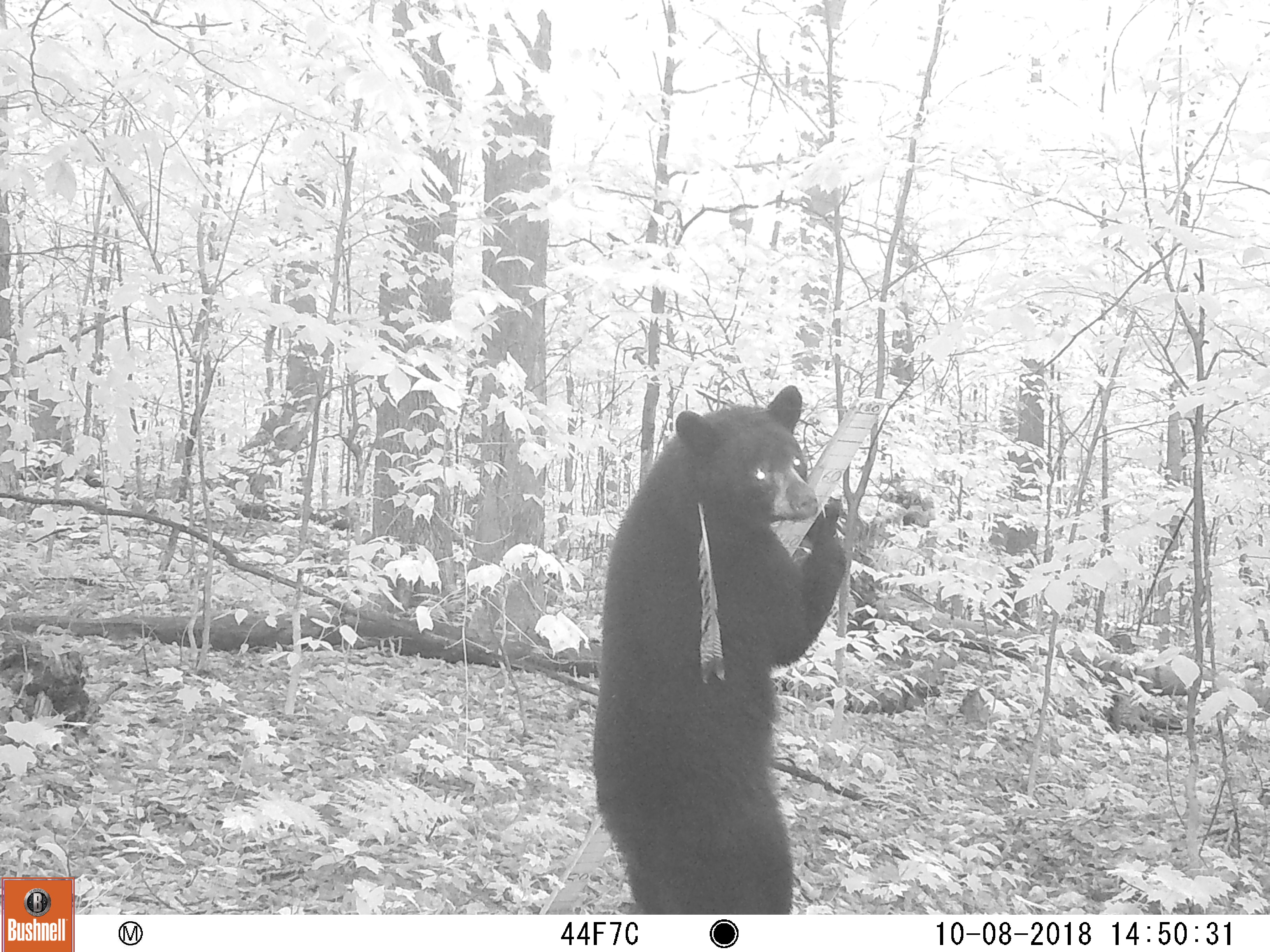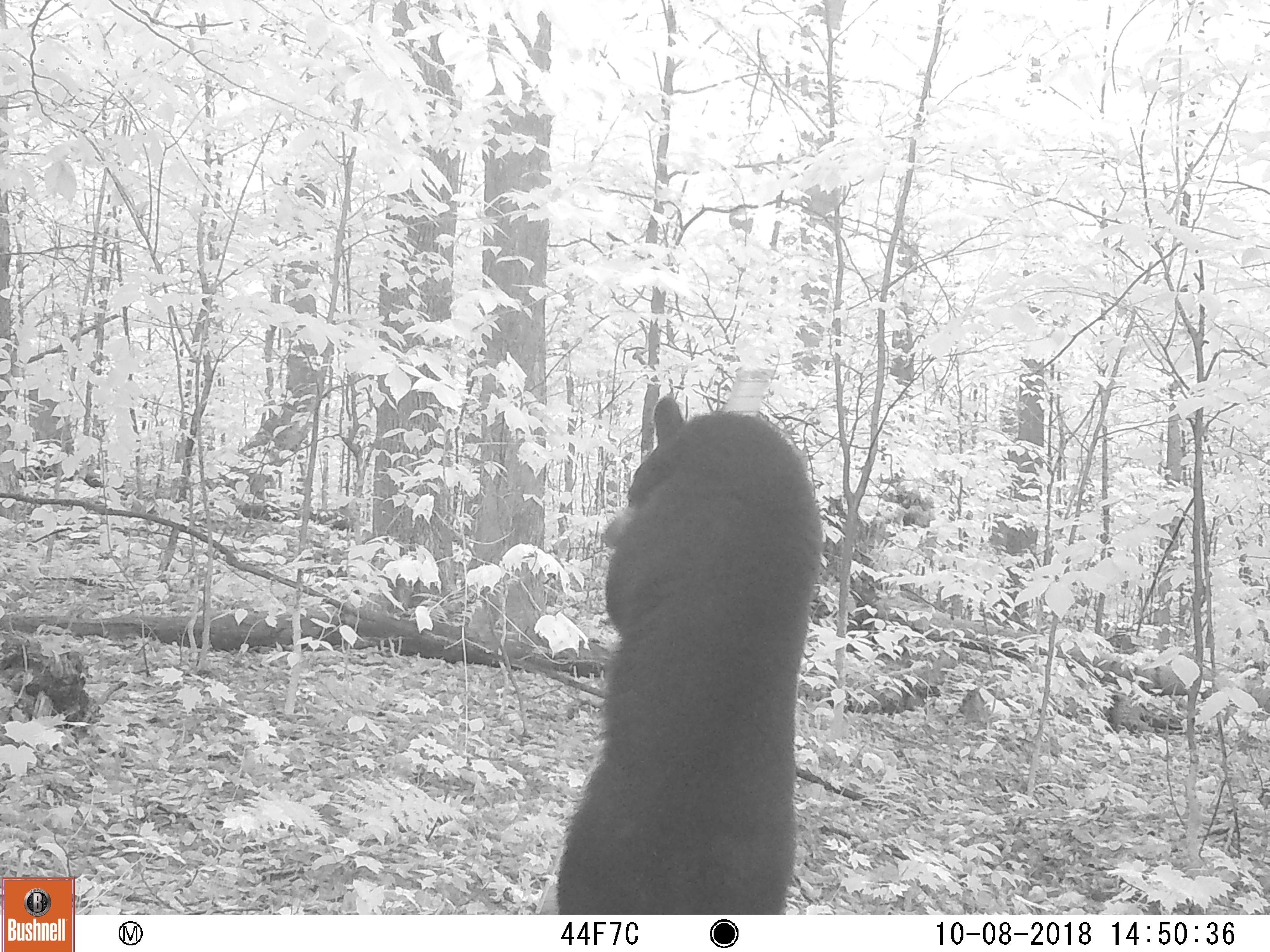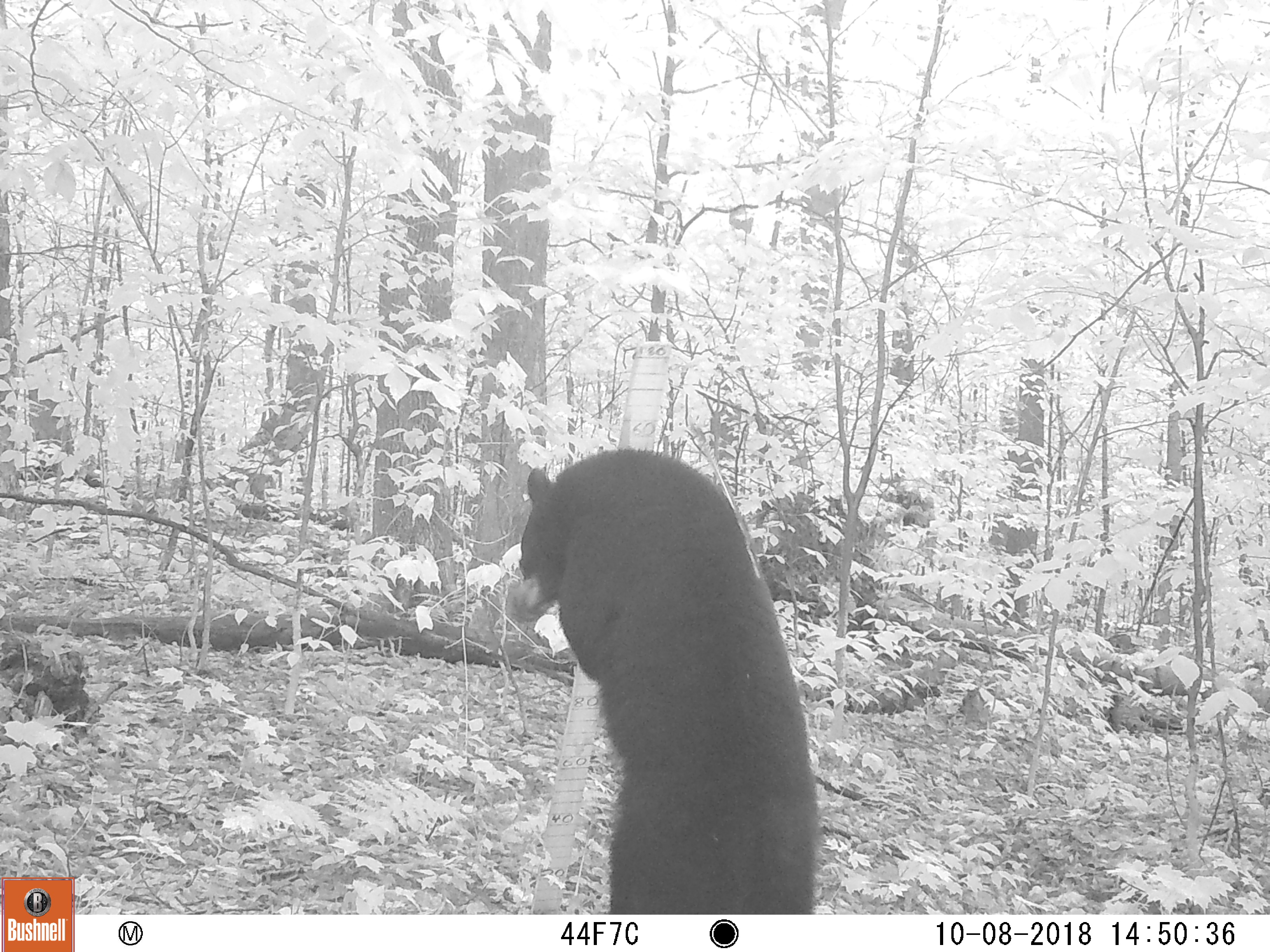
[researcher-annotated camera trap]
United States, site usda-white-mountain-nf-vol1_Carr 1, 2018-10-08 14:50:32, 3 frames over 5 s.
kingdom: Animalia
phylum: Chordata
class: Mammalia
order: Carnivora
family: Ursidae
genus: Ursus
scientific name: Ursus americanus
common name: black bear